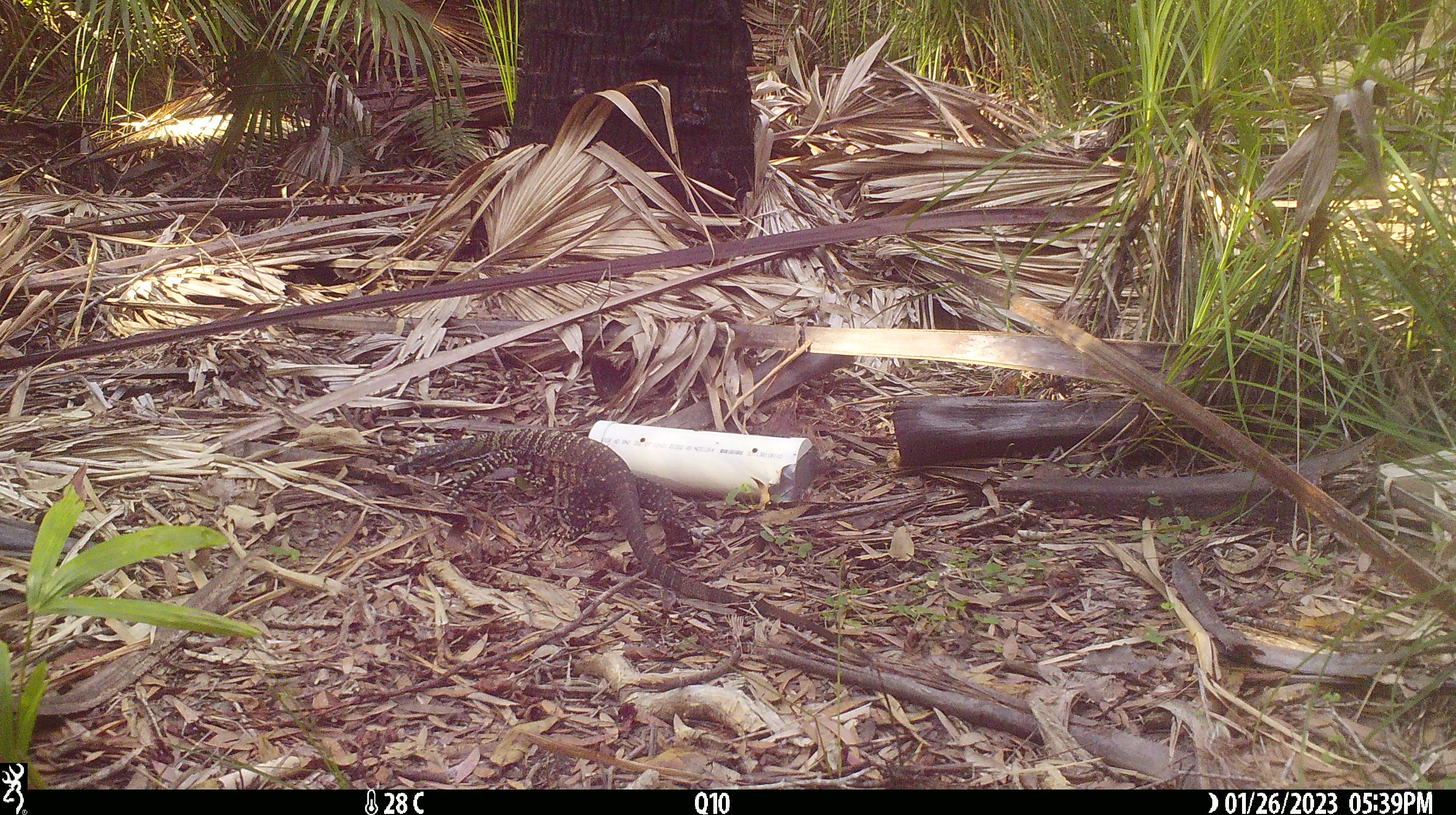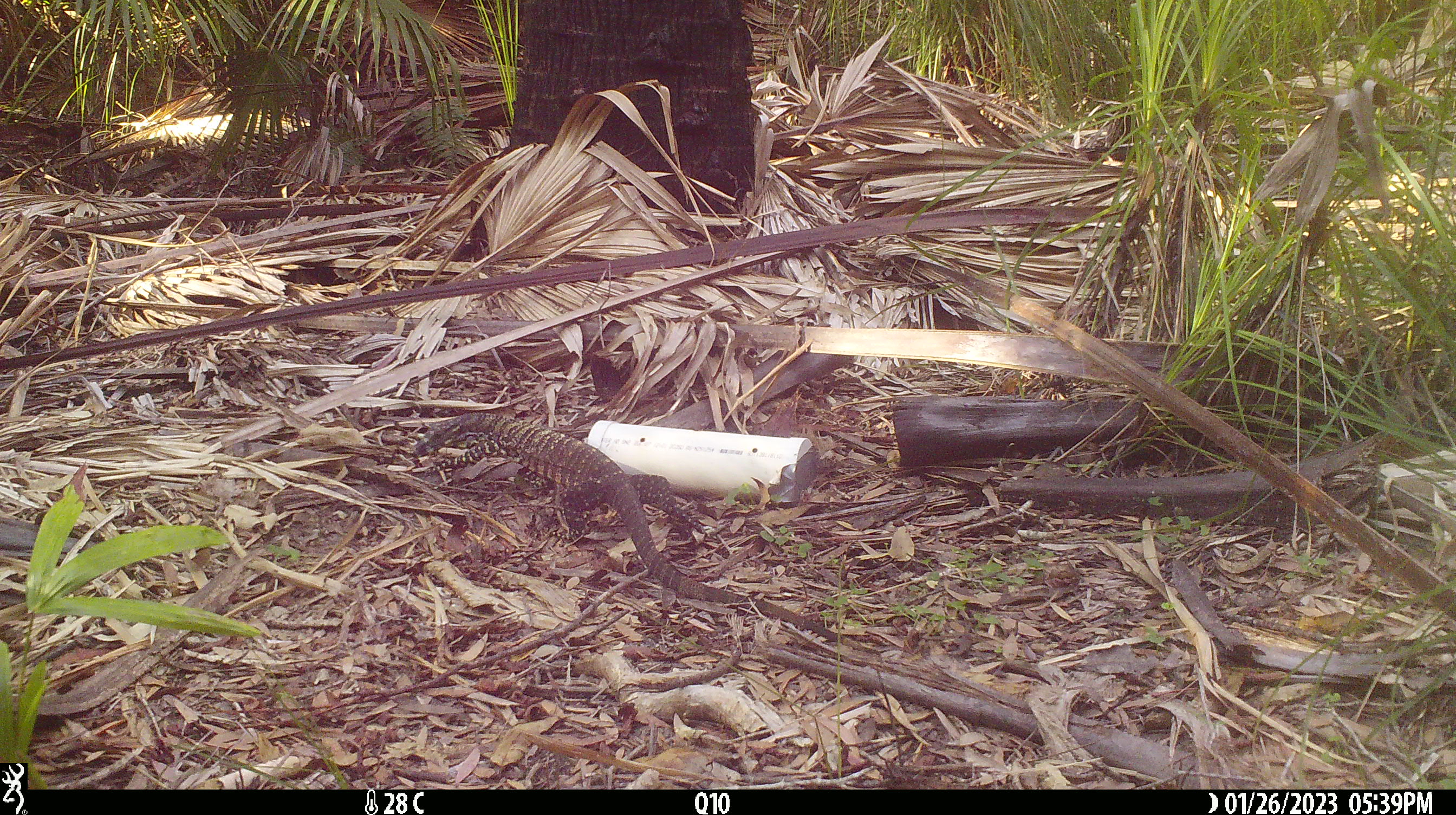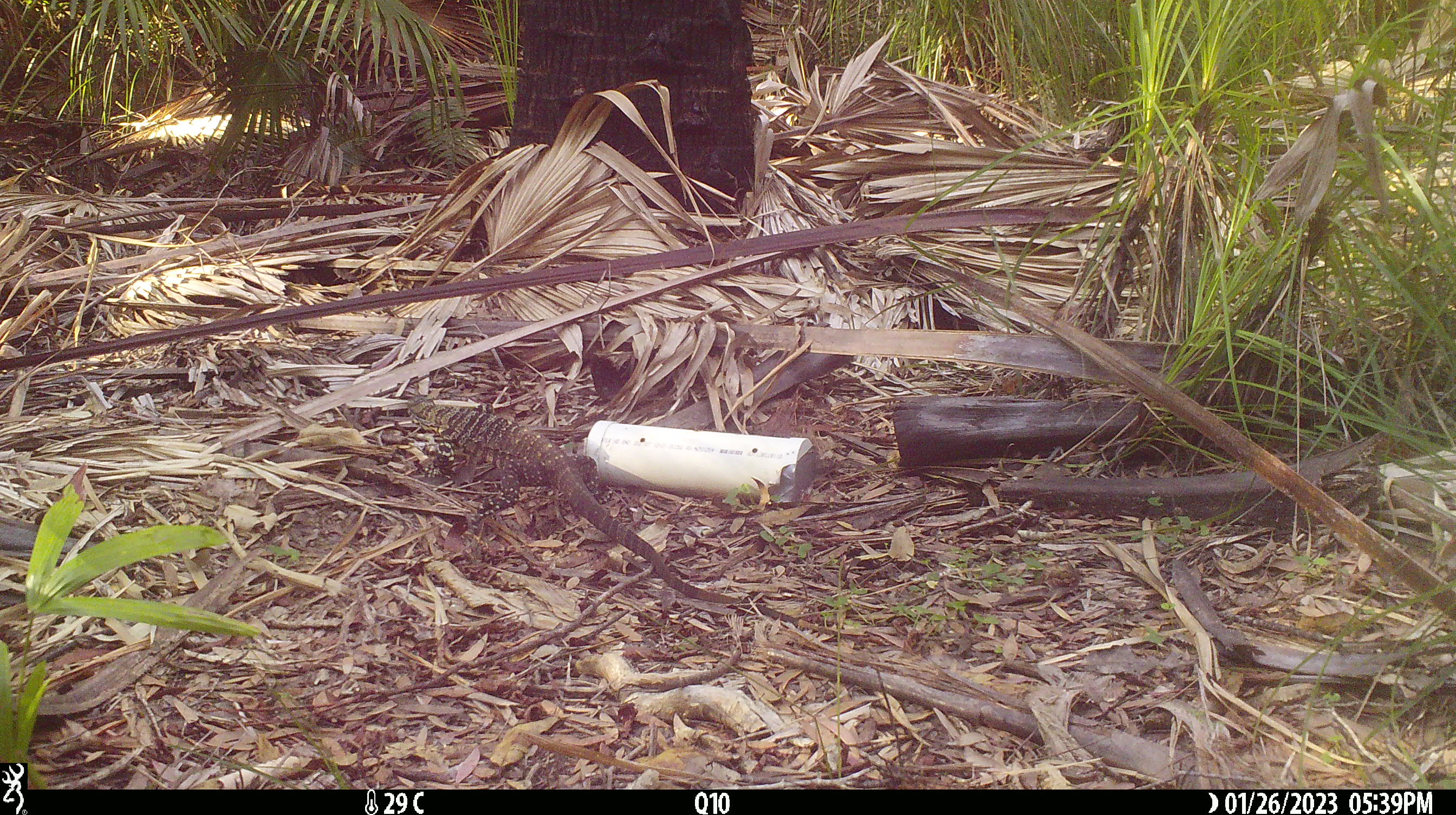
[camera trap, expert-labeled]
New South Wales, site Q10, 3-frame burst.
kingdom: Animalia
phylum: Chordata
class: Reptilia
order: Squamata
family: Varanidae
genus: Varanus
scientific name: Varanus varius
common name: lace monitor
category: goanna